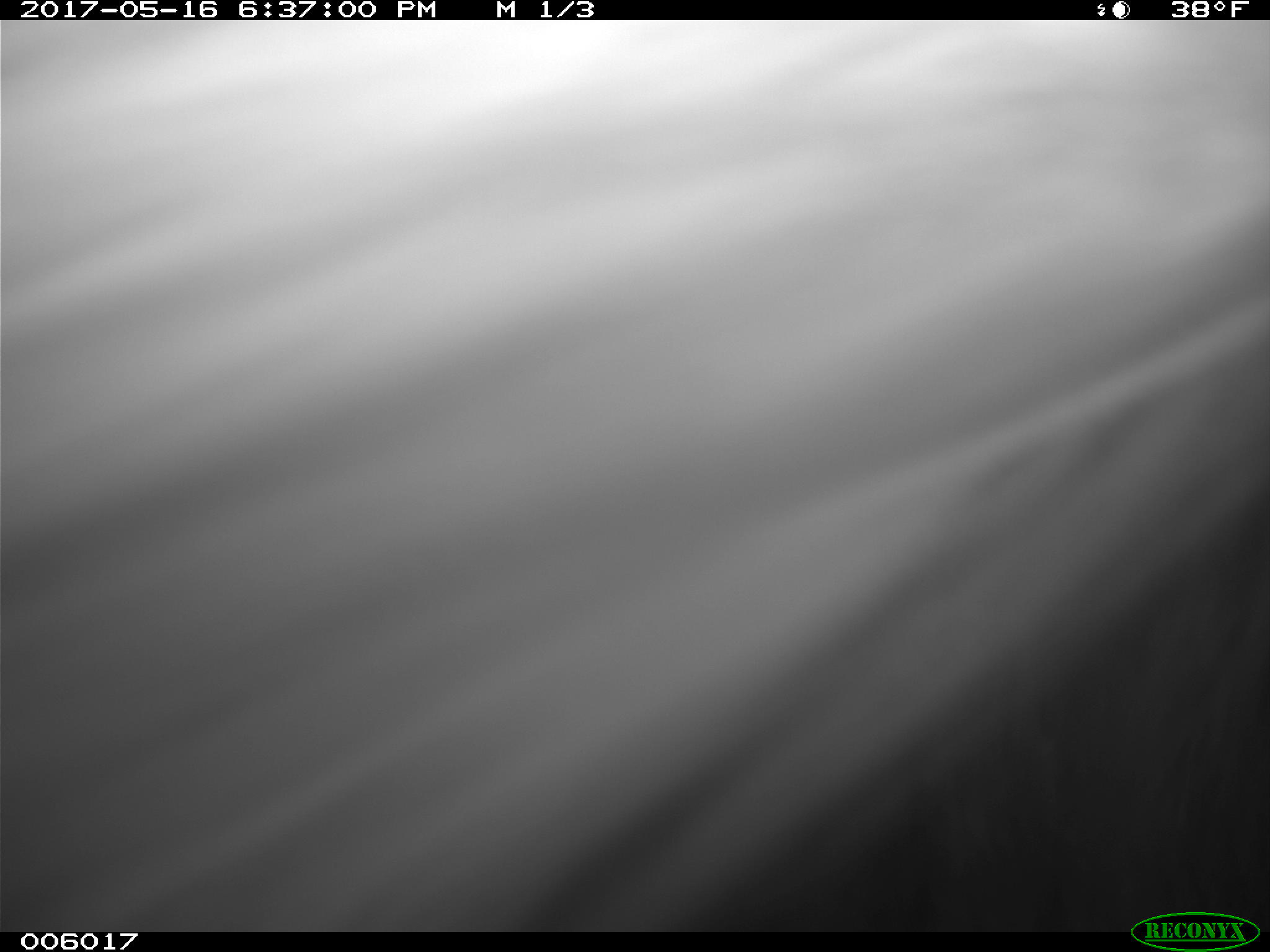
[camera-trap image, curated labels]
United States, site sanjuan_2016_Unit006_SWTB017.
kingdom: Animalia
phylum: Chordata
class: Mammalia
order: Carnivora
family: Ursidae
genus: Ursus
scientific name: Ursus americanus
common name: american black bear